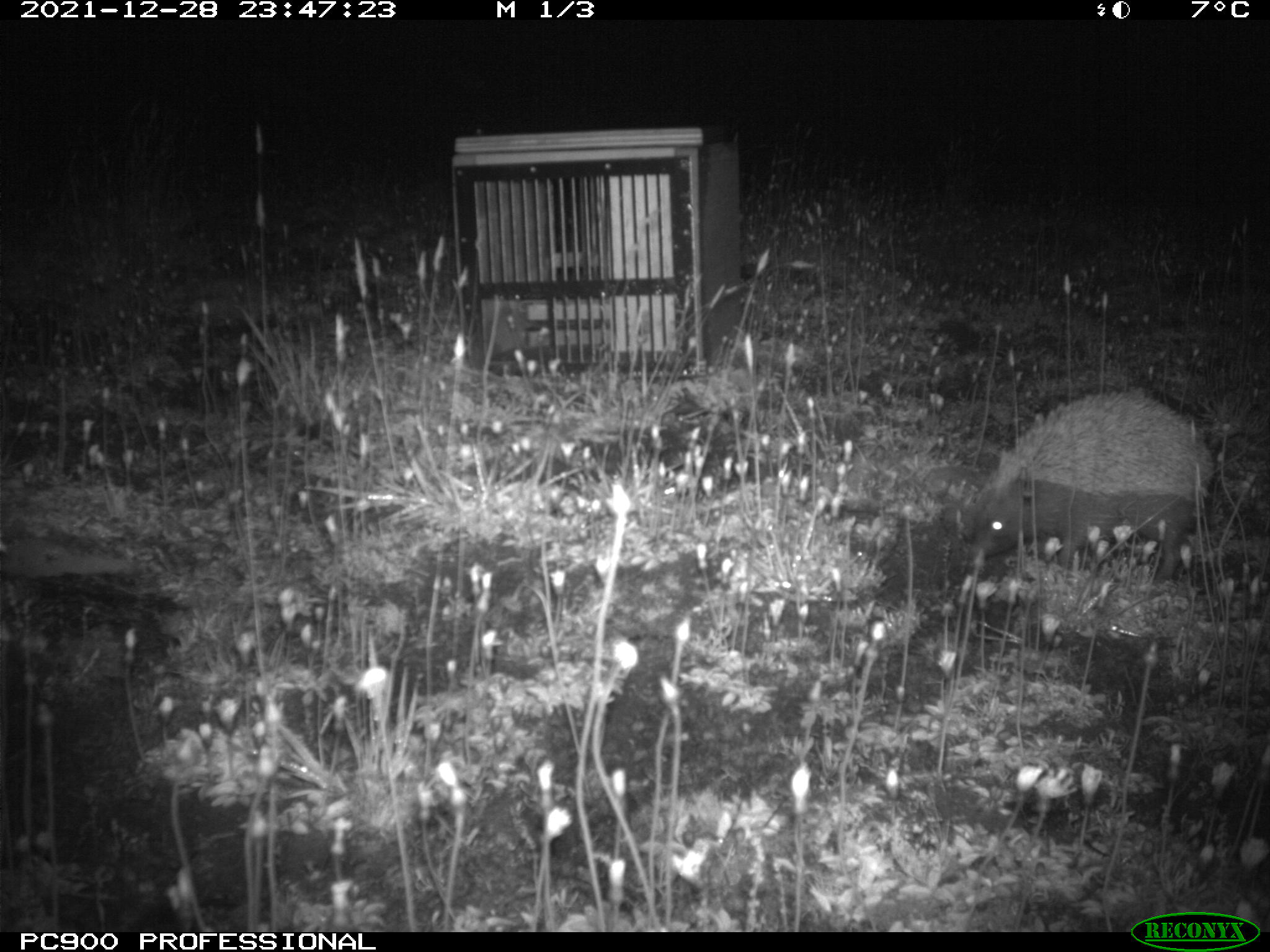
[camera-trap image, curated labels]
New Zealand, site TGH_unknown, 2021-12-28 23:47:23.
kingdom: Animalia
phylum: Chordata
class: Mammalia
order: Eulipotyphla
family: Erinaceidae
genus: Erinaceus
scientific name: Erinaceus europaeus europaeus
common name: european hedgehog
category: hedgehog